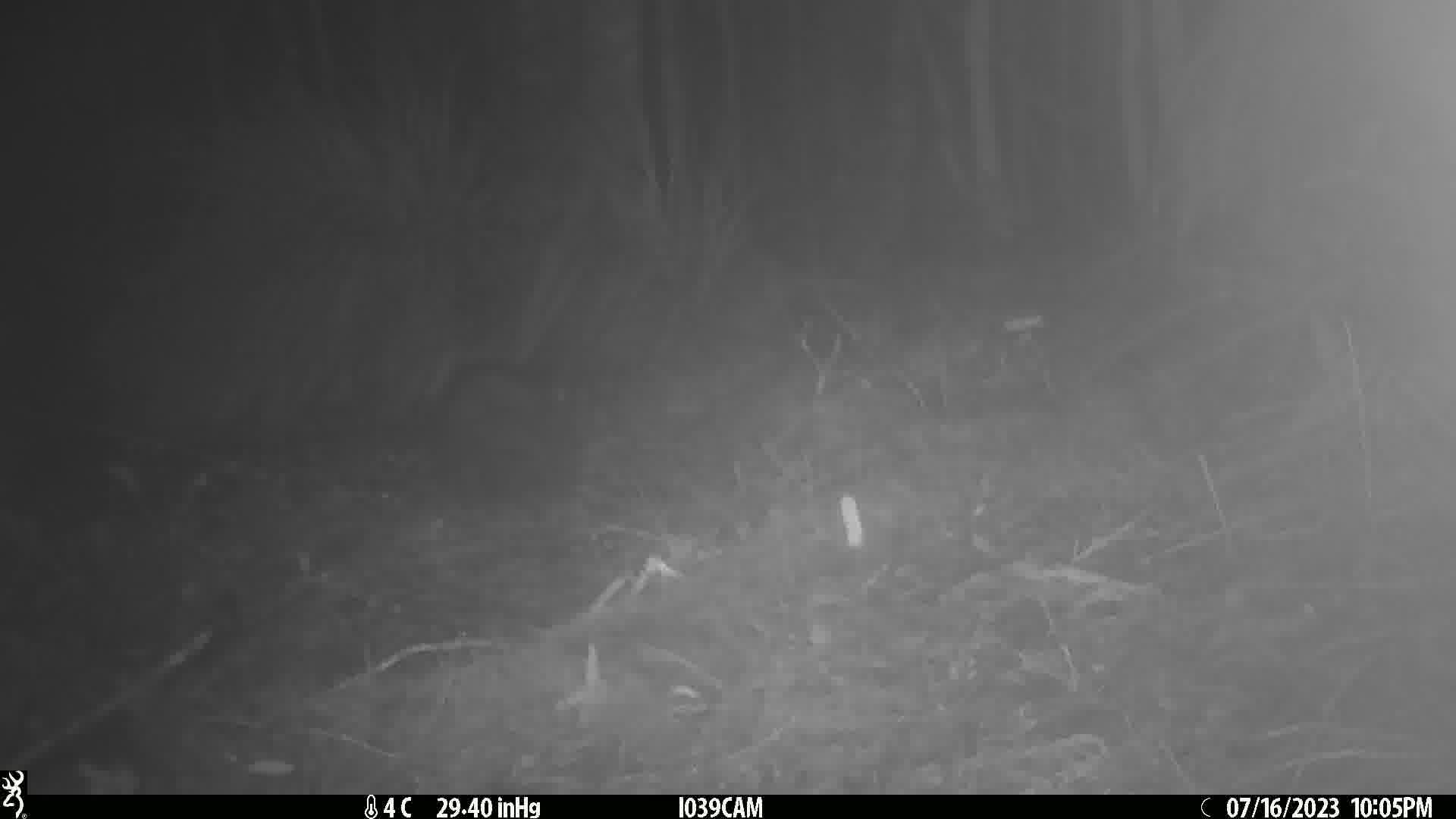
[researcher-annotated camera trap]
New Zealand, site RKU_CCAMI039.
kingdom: Animalia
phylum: Chordata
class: Mammalia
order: Diprotodontia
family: Phalangeridae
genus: Trichosurus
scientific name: Trichosurus vulpecula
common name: common brushtail possum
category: possum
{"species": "possum (common brushtail possum) (Trichosurus vulpecula)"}